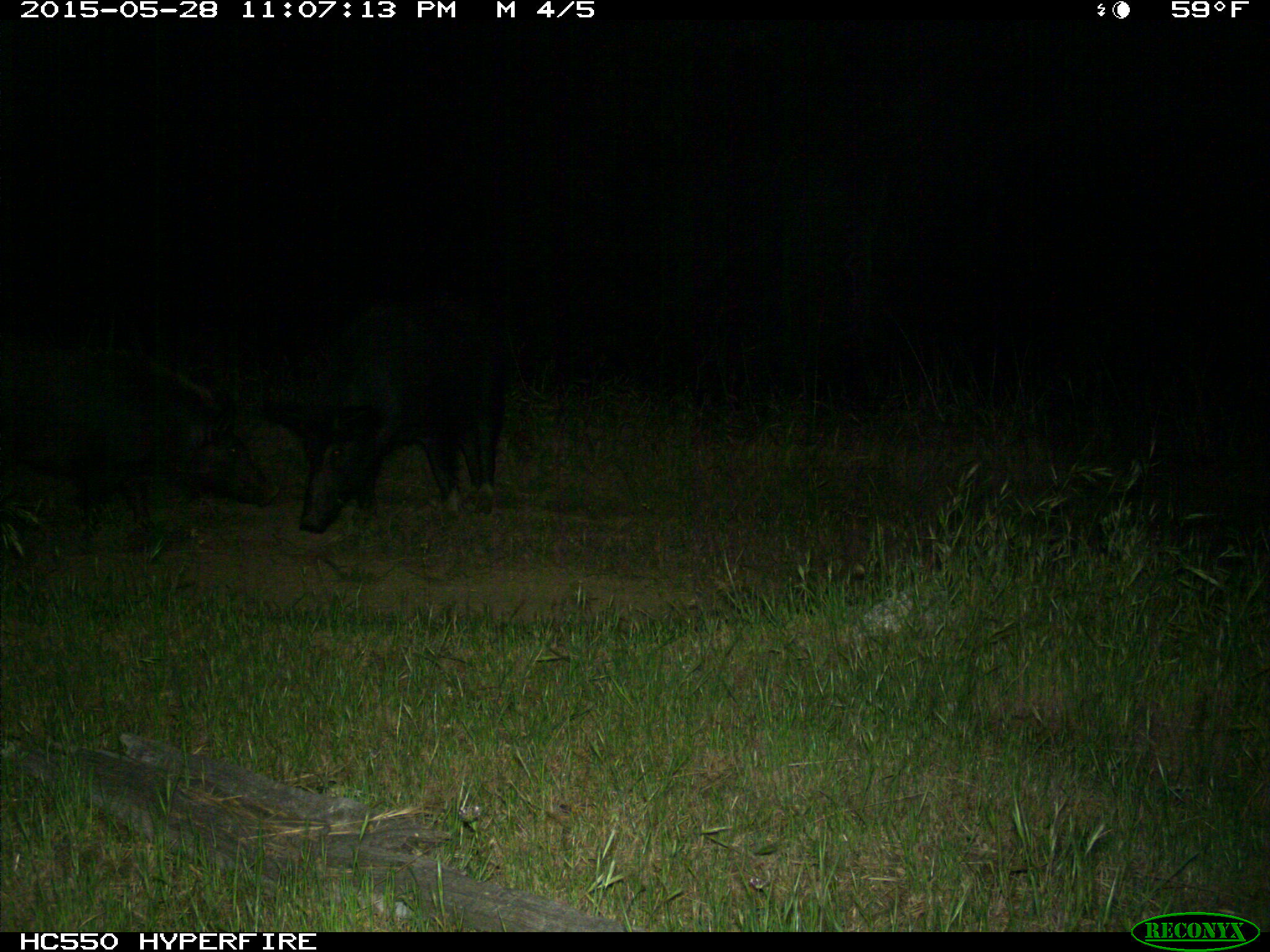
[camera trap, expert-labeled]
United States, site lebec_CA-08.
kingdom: Animalia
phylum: Chordata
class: Mammalia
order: Artiodactyla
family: Suidae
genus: Sus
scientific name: Sus scrofa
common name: wild boar